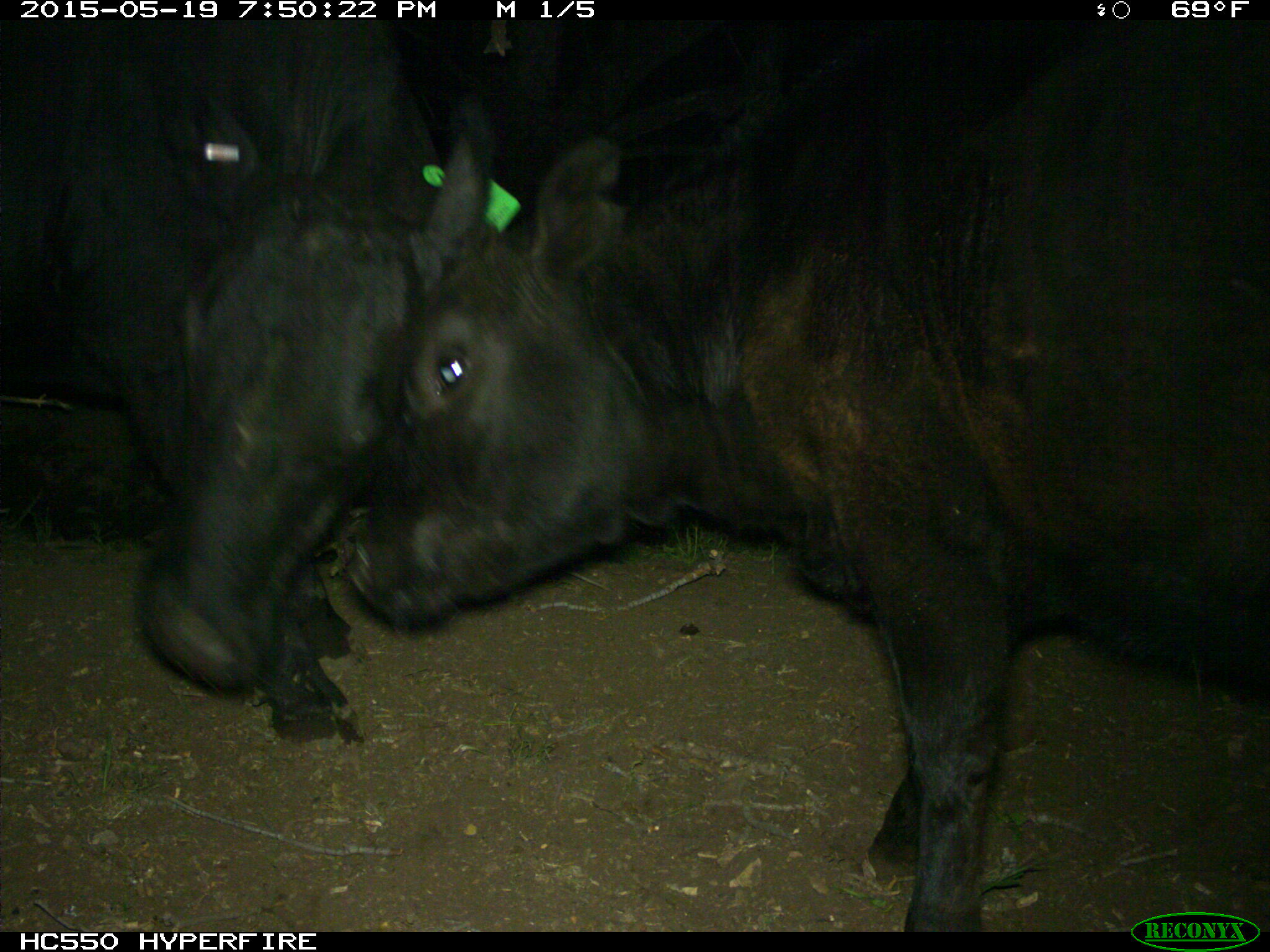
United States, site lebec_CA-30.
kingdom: Animalia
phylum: Chordata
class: Mammalia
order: Artiodactyla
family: Bovidae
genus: Bos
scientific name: Bos taurus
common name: domestic cow